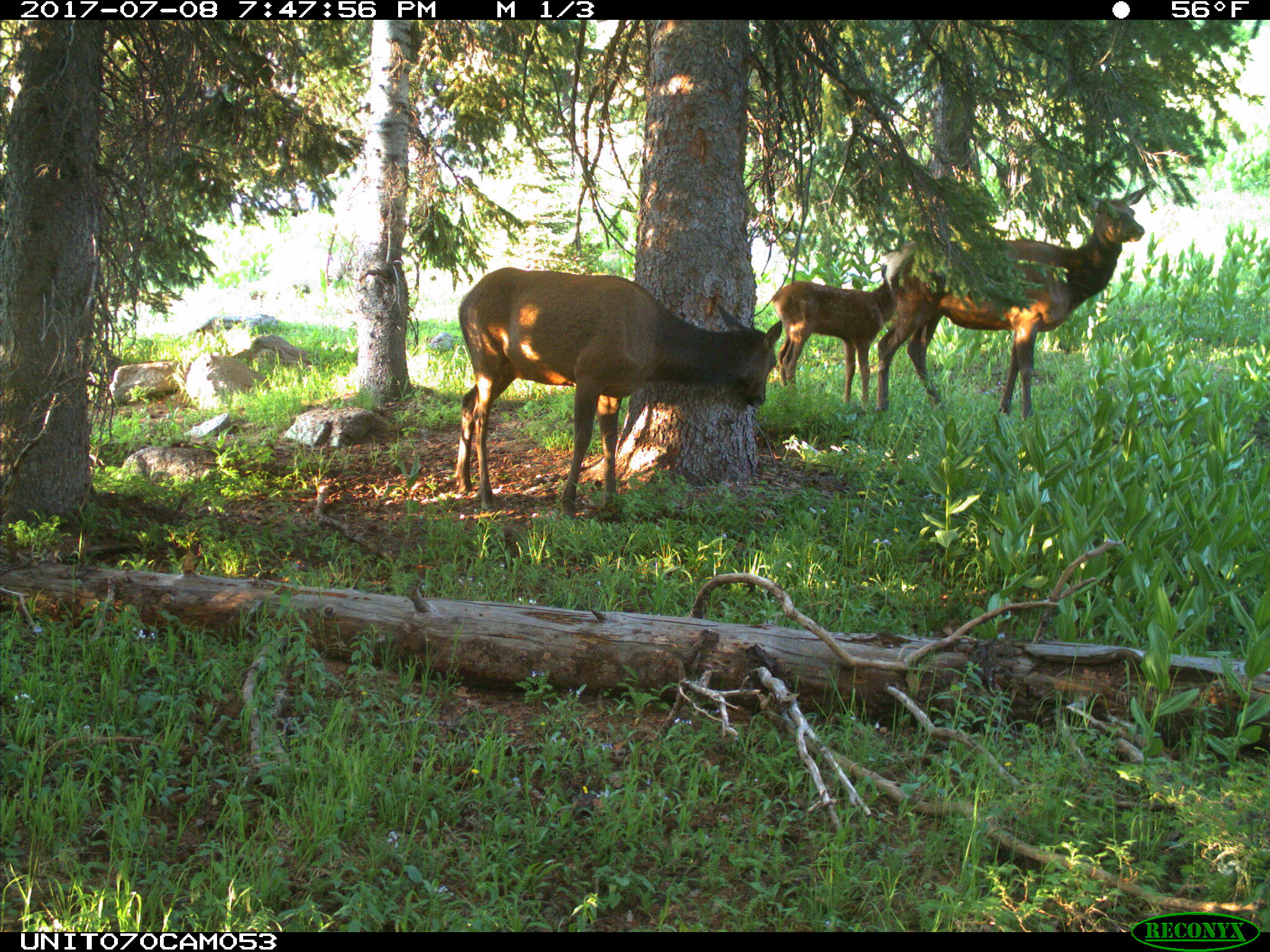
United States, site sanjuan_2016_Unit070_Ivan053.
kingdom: Animalia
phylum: Chordata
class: Mammalia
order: Artiodactyla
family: Cervidae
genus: Cervus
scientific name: Cervus elaphus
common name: red deer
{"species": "Cervus elaphus (red deer)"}